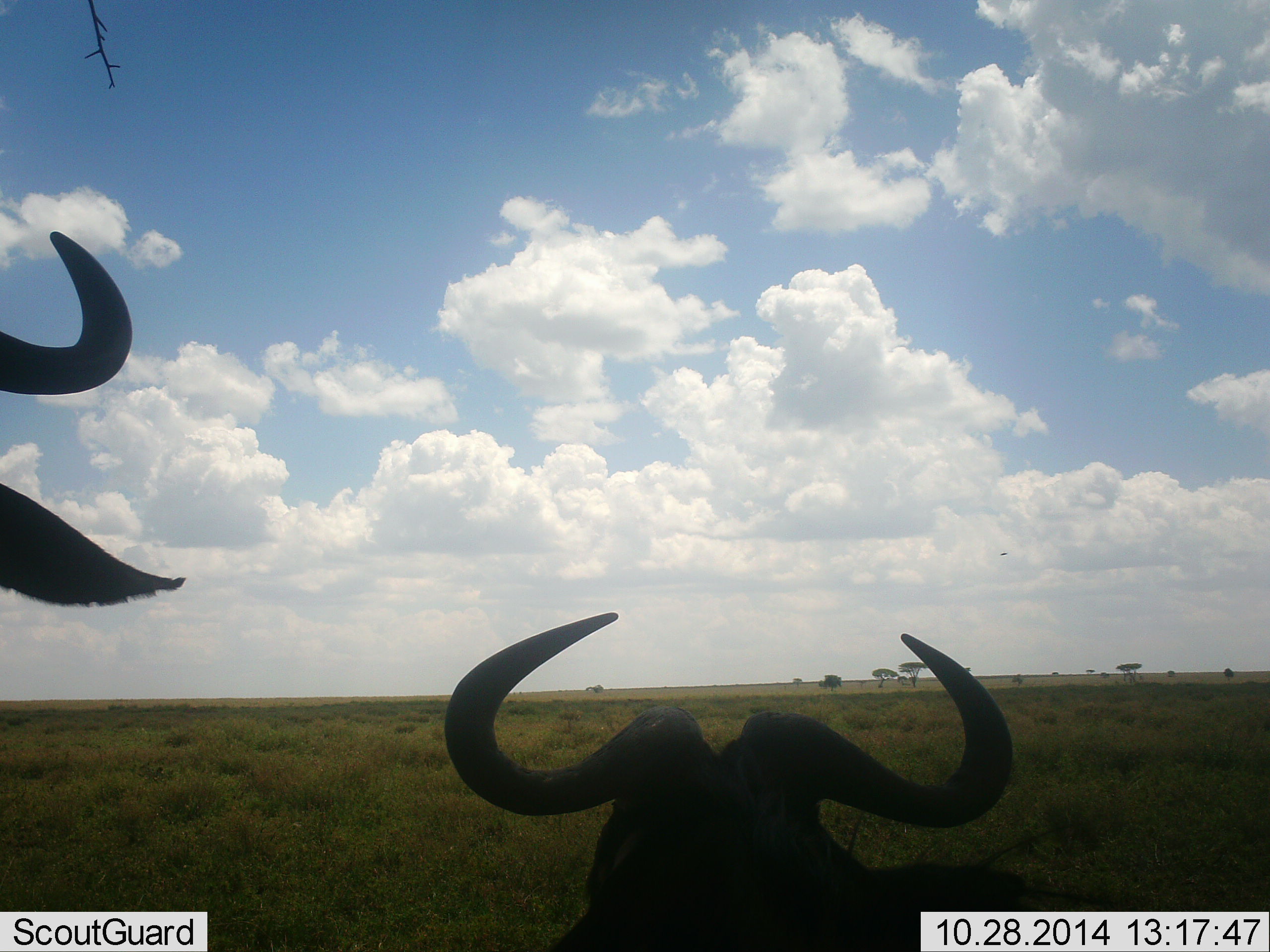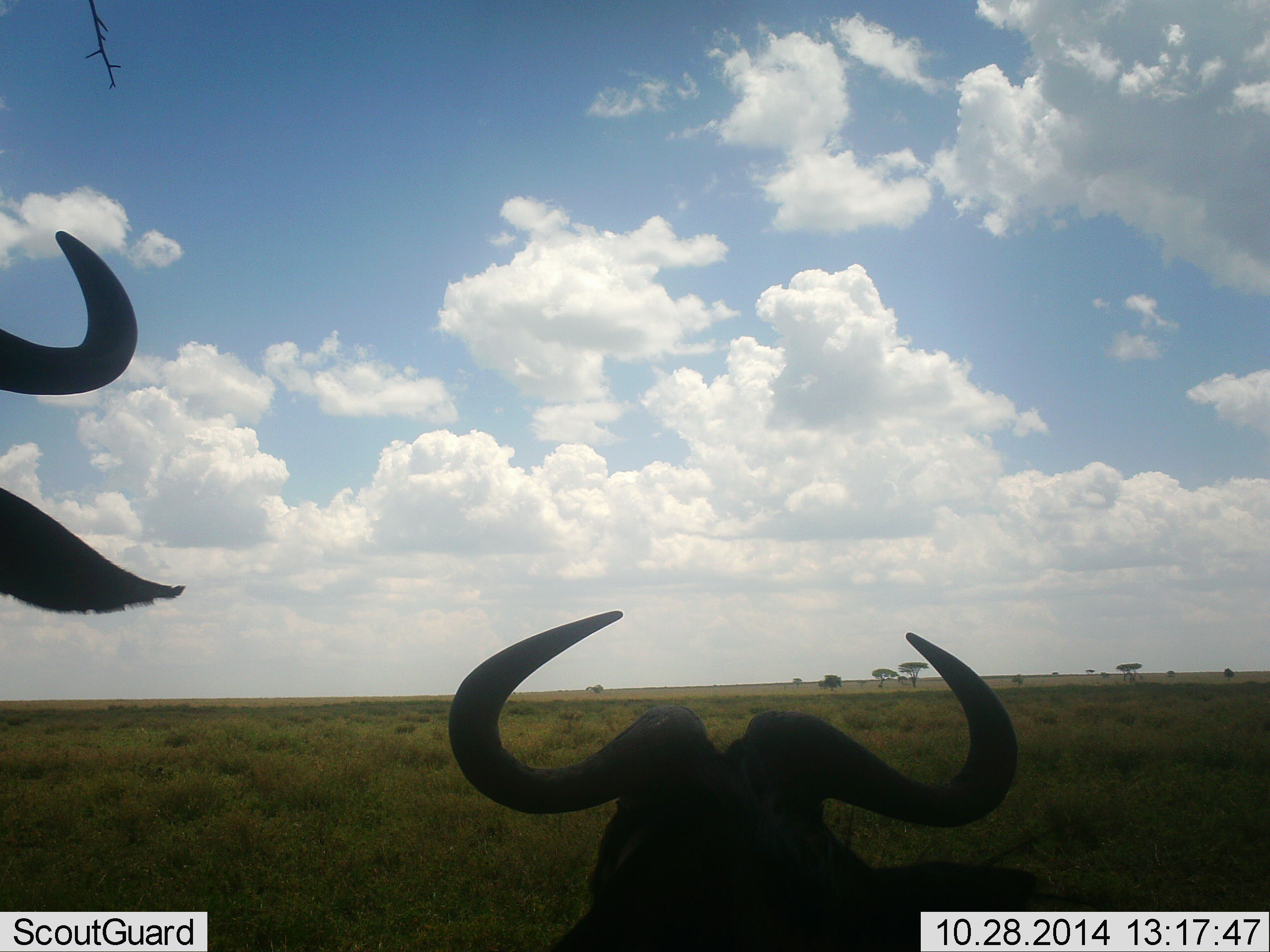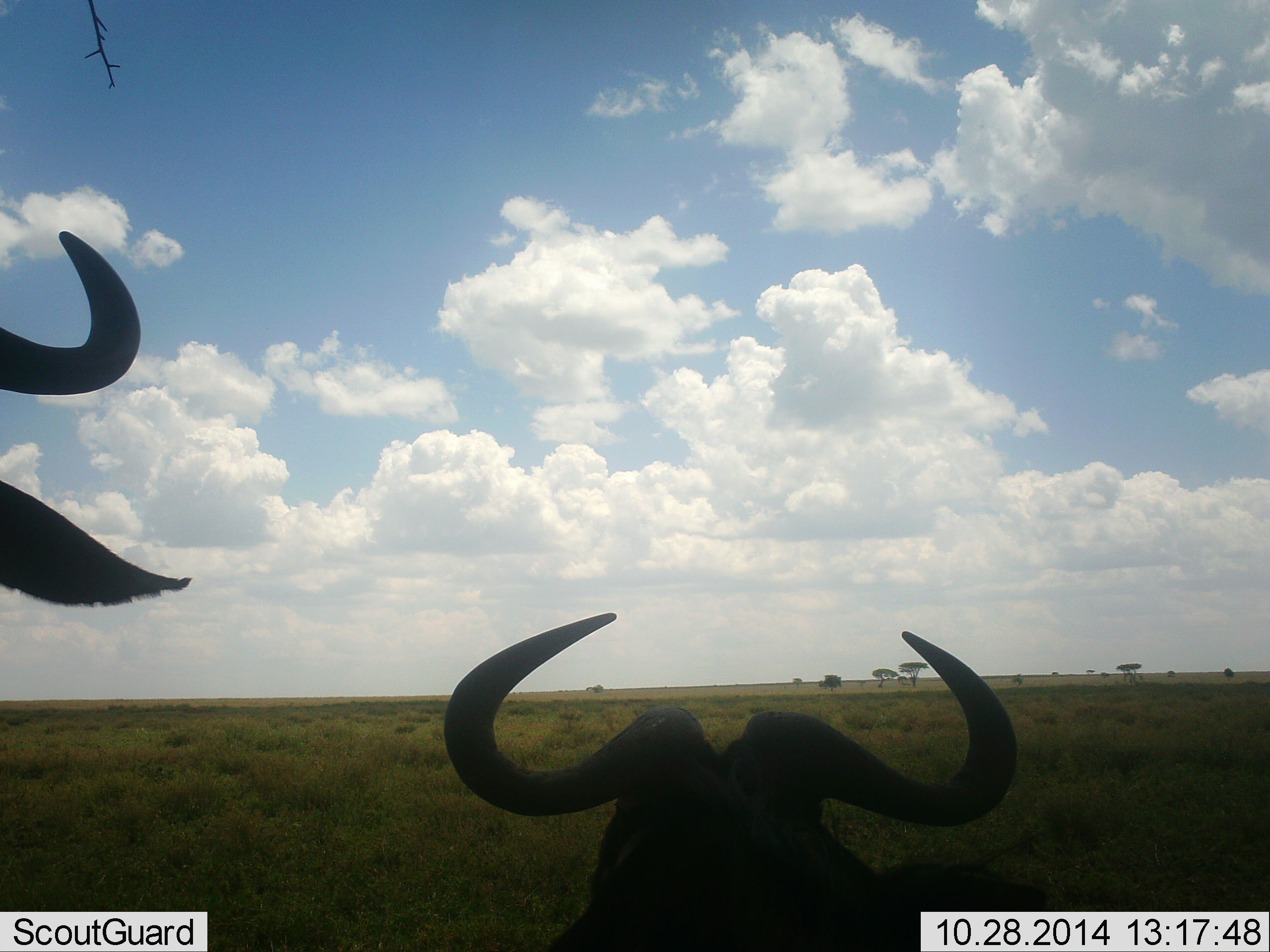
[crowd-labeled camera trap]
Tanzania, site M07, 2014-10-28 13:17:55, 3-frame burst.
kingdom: Animalia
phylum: Chordata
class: Mammalia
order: Artiodactyla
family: Bovidae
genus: Connochaetes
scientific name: Connochaetes taurinus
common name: blue wildebeest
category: wildebeest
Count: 2.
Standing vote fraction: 80%.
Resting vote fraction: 70%.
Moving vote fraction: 0%.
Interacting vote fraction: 0%.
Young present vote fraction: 0%.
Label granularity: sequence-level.